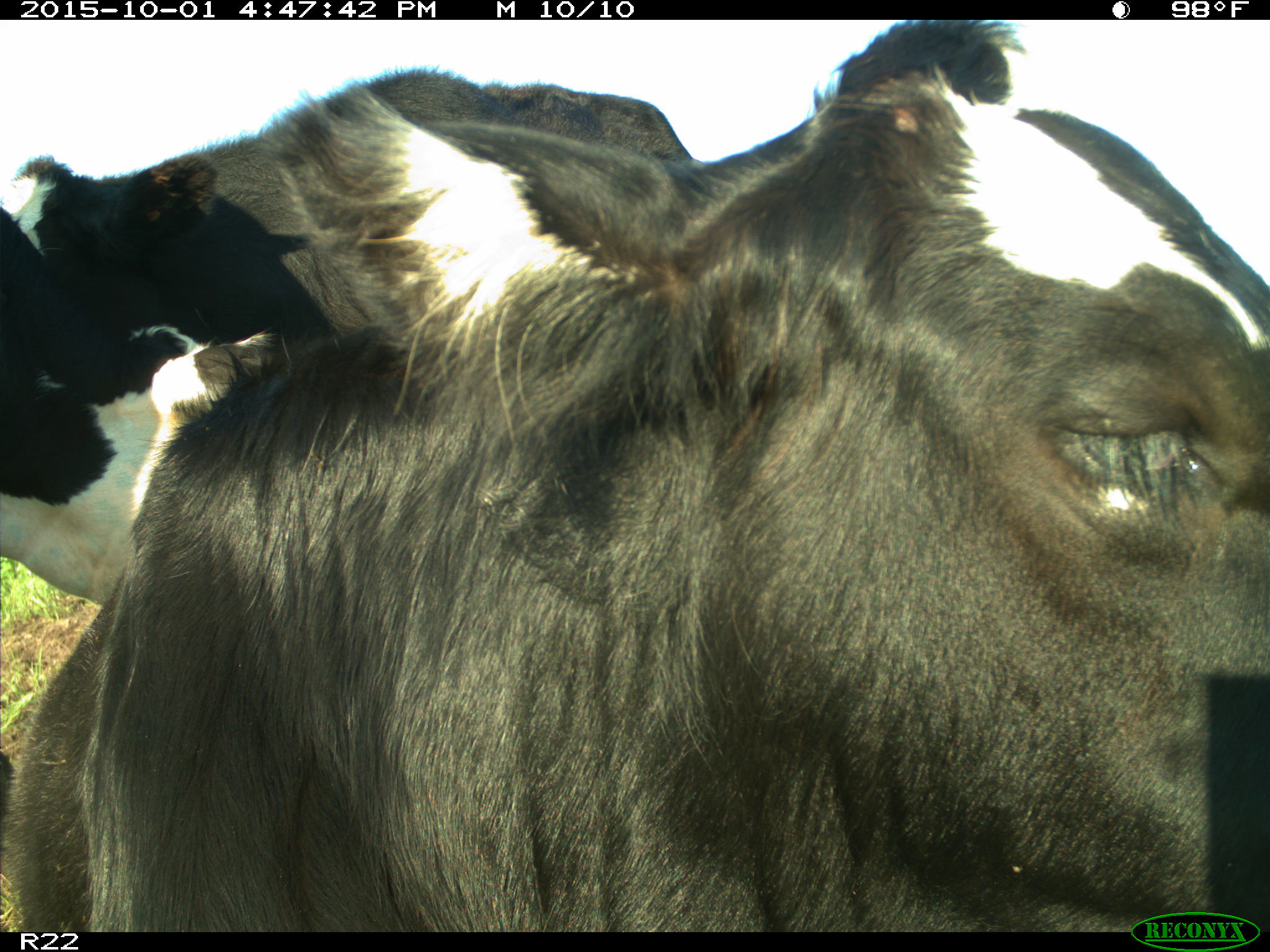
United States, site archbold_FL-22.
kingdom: Animalia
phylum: Chordata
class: Mammalia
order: Artiodactyla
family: Bovidae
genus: Bos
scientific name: Bos taurus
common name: domestic cow